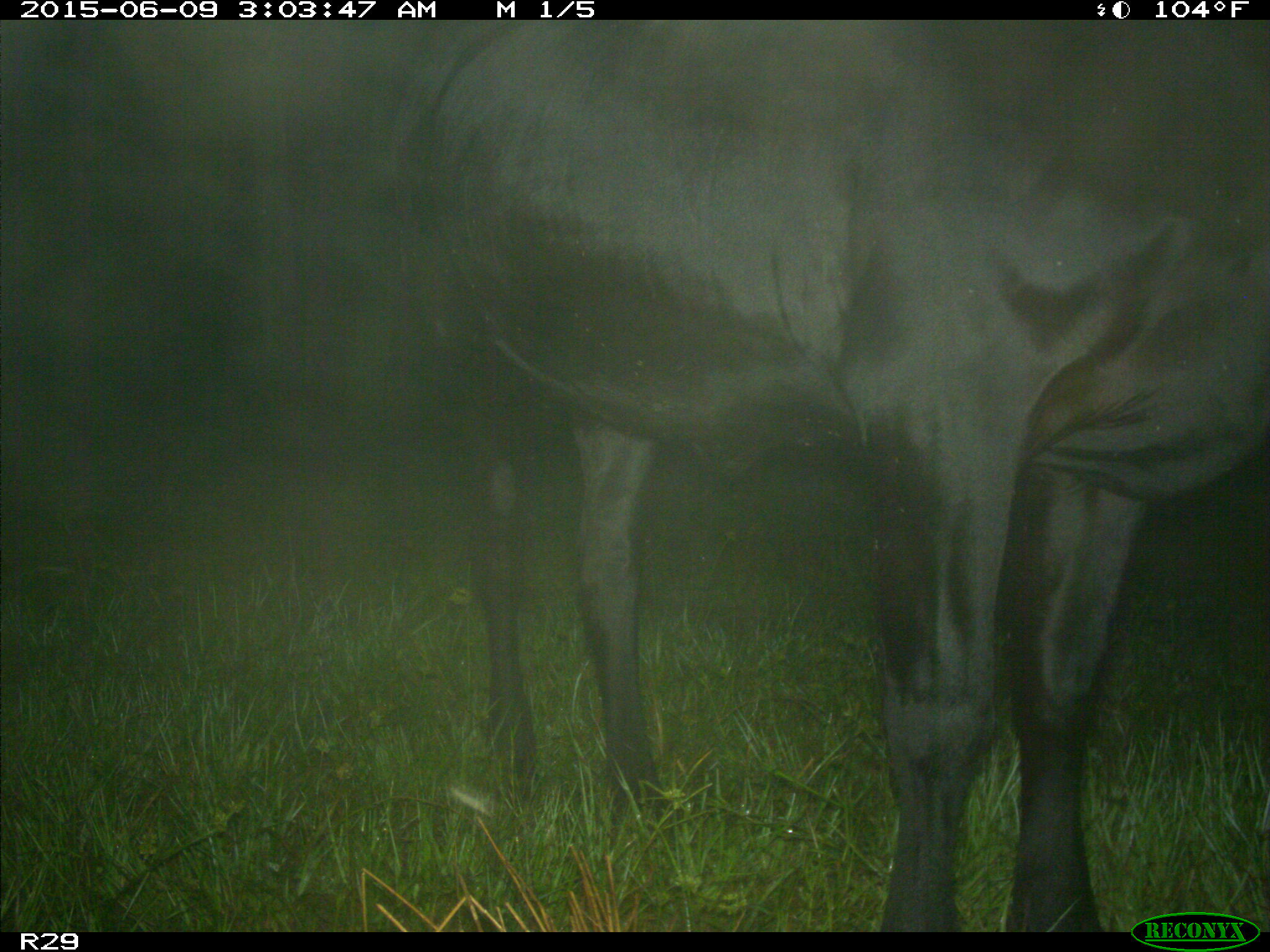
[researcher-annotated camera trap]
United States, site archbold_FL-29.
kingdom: Animalia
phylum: Chordata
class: Mammalia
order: Artiodactyla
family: Bovidae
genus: Bos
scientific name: Bos taurus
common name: domestic cow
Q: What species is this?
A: Bos taurus (domestic cow).